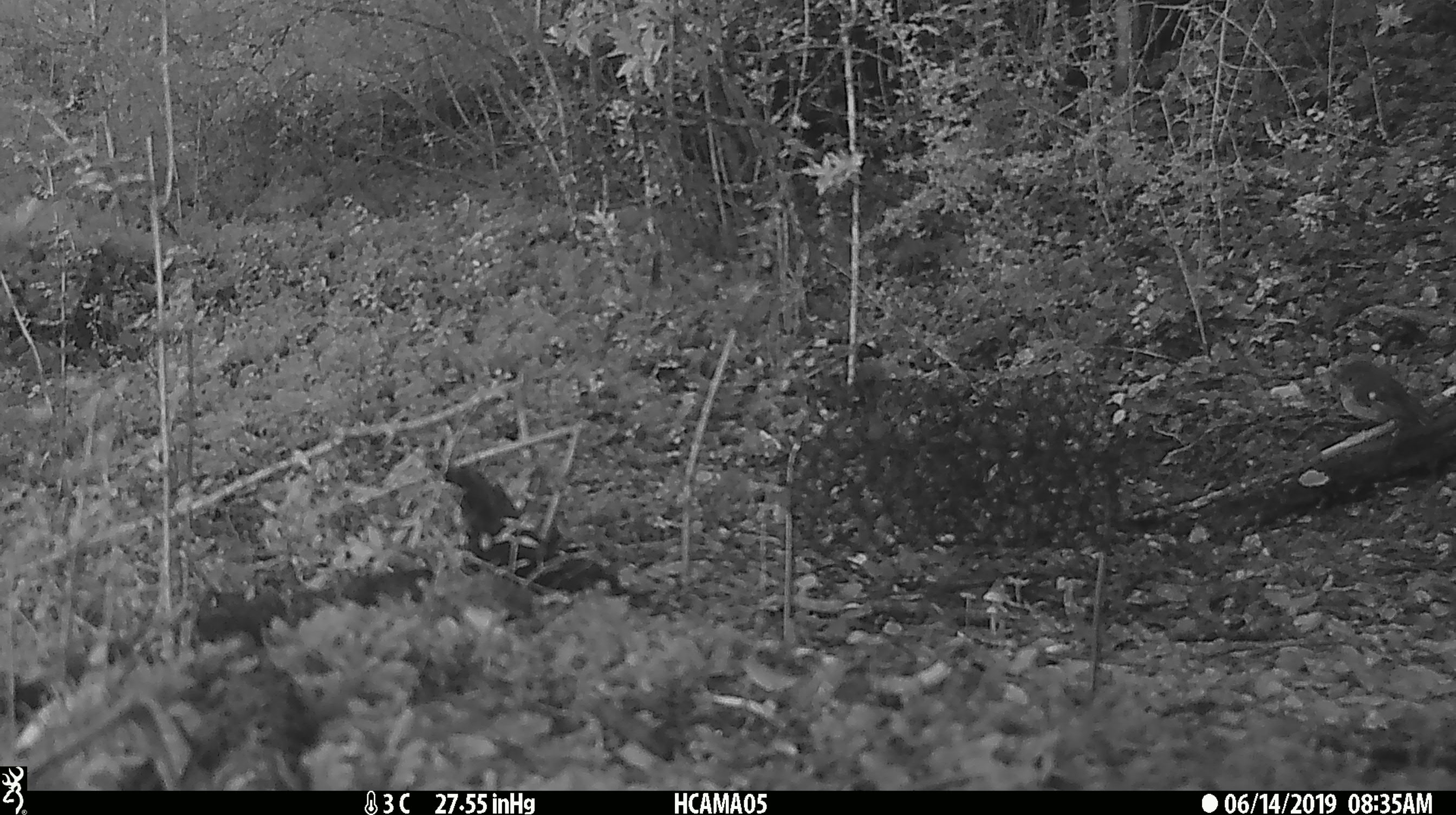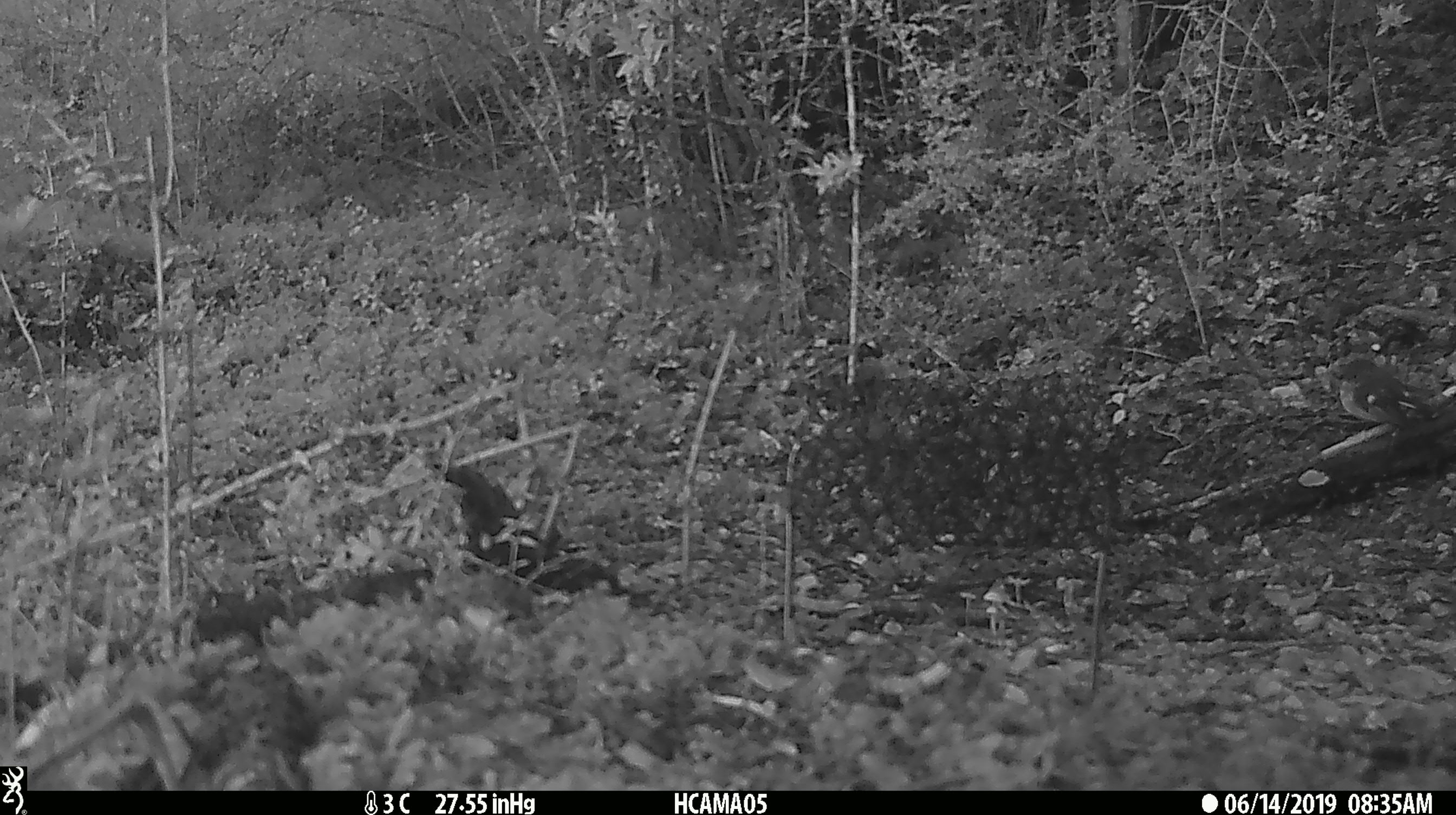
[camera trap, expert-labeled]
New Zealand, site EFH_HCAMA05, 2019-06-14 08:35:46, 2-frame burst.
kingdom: Animalia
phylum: Chordata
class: Aves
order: Passeriformes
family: Petroicidae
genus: Petroica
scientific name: Petroica macrocephala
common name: tomtit